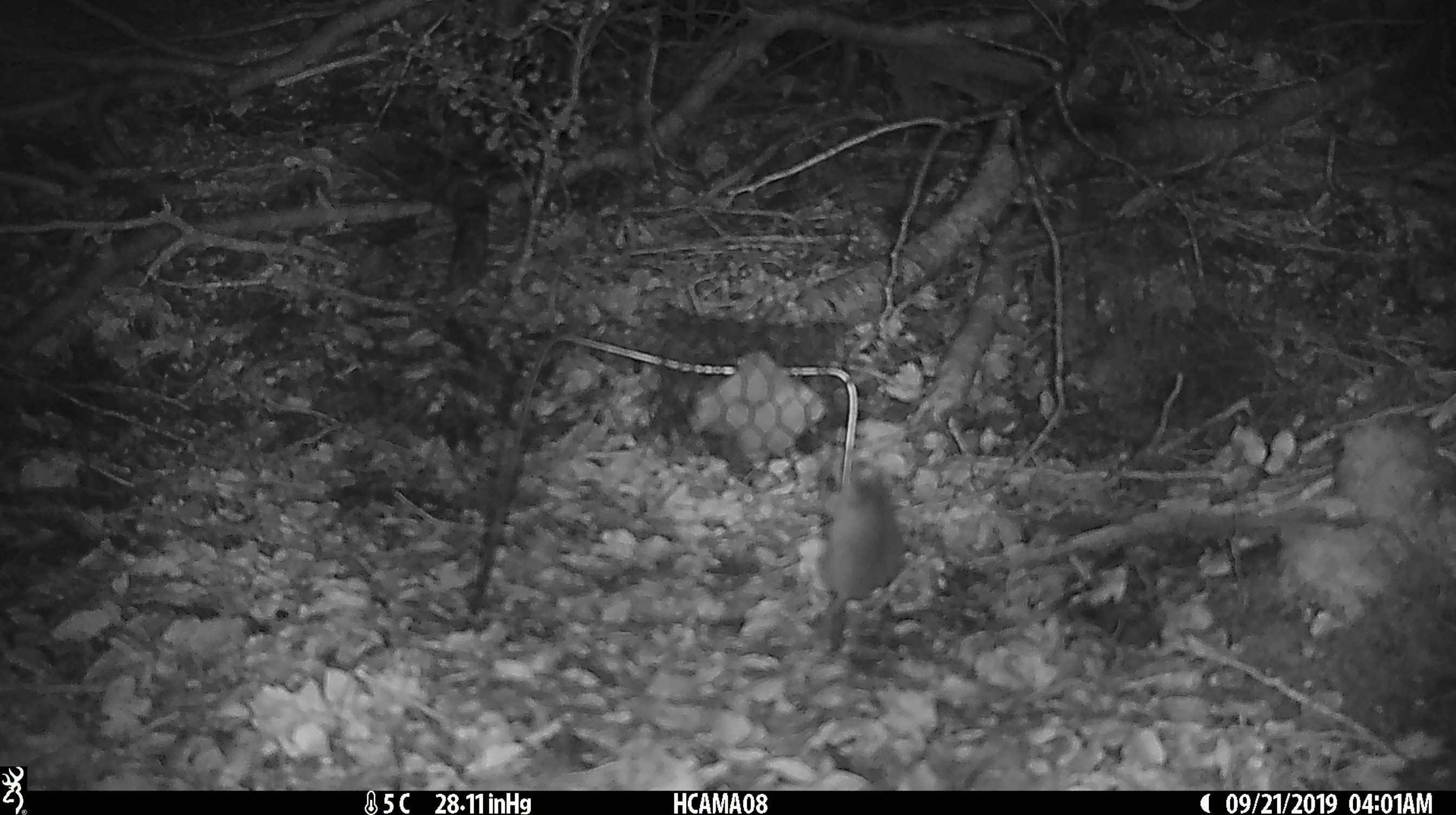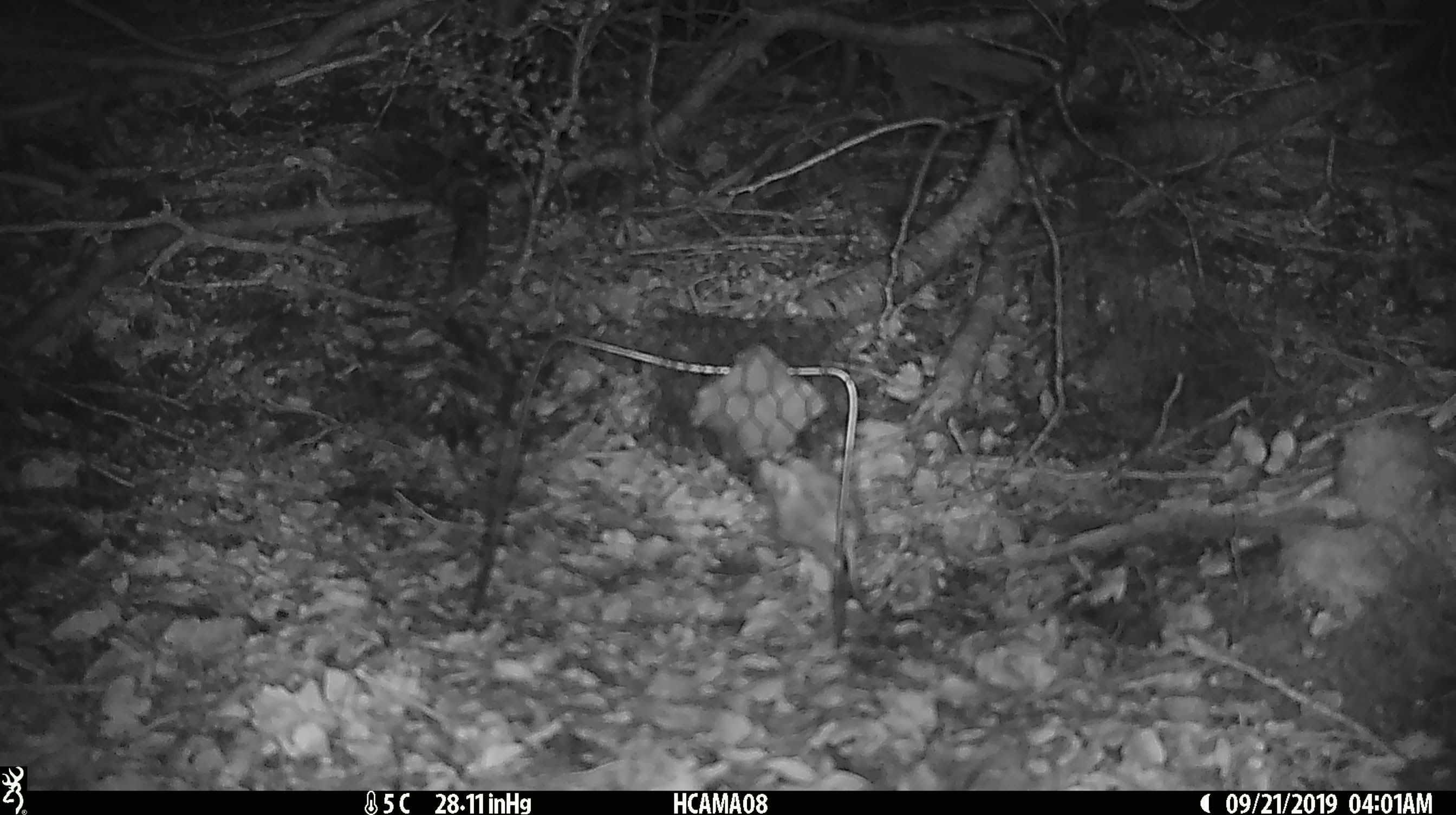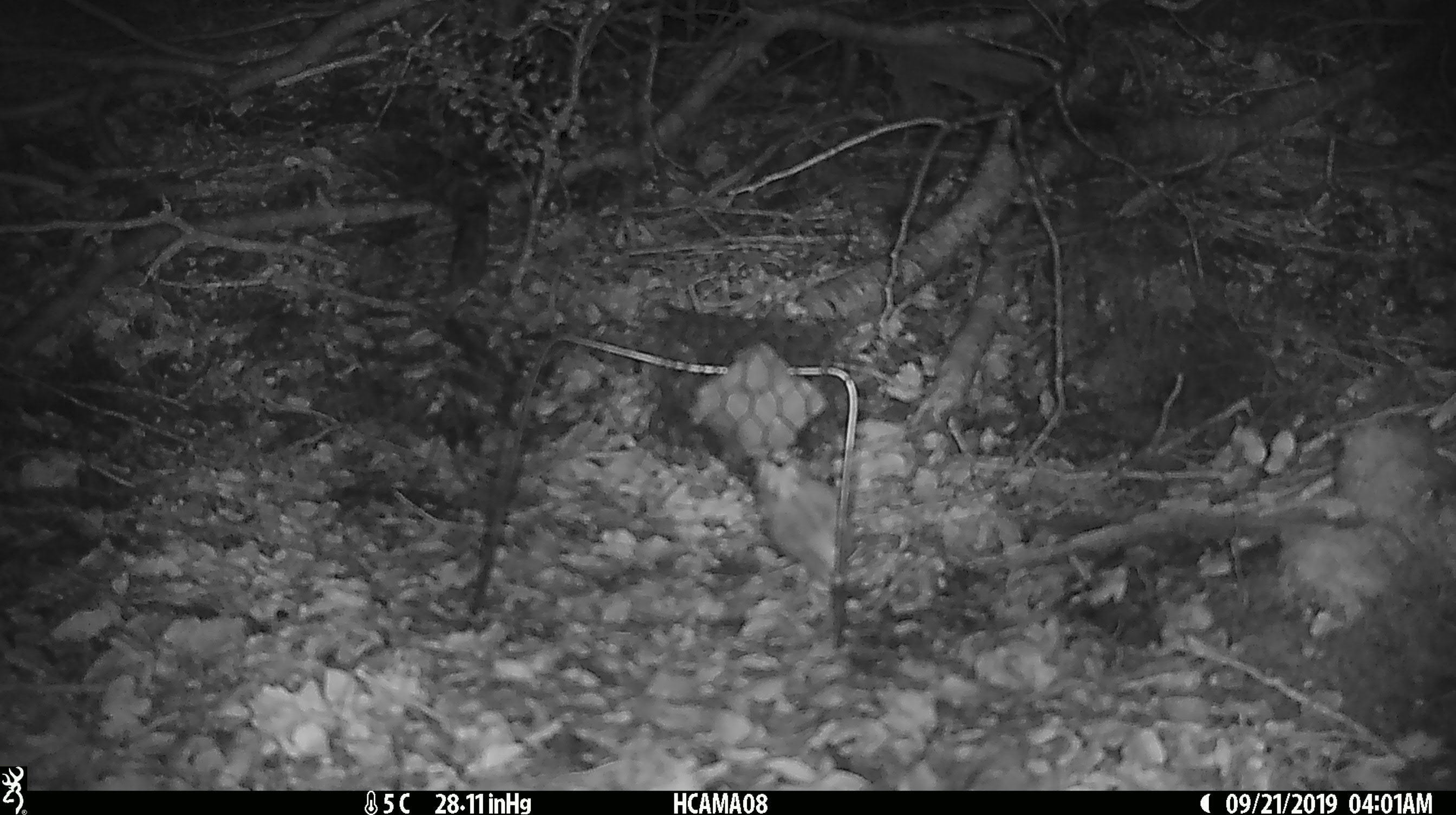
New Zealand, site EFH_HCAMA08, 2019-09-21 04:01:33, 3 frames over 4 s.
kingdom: Animalia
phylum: Chordata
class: Mammalia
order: Rodentia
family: Muridae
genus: Mus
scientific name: Mus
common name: mouse